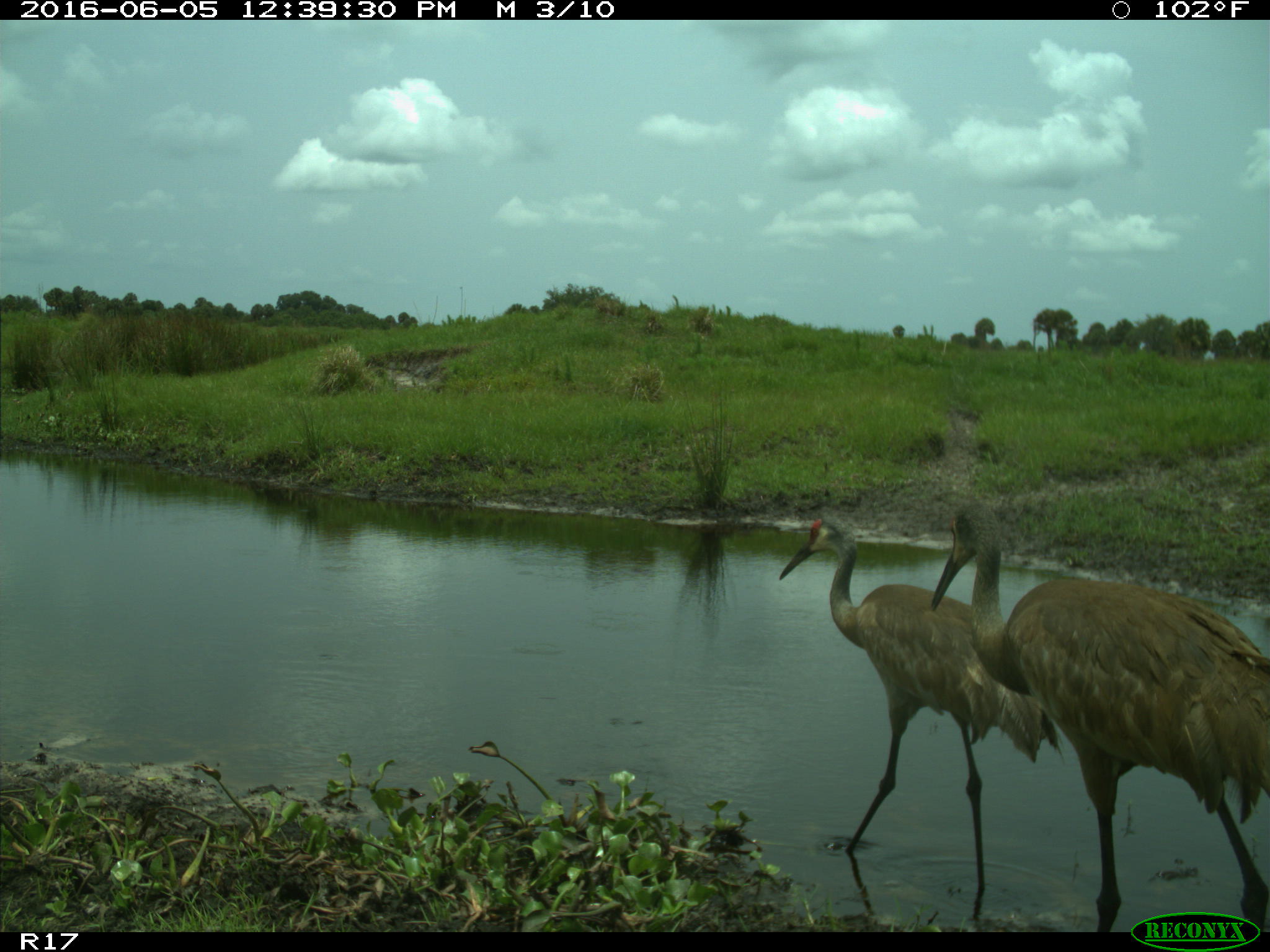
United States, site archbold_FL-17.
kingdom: Animalia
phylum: Chordata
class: Aves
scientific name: Aves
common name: birds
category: unidentified bird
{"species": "unidentified bird (birds) (Aves)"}